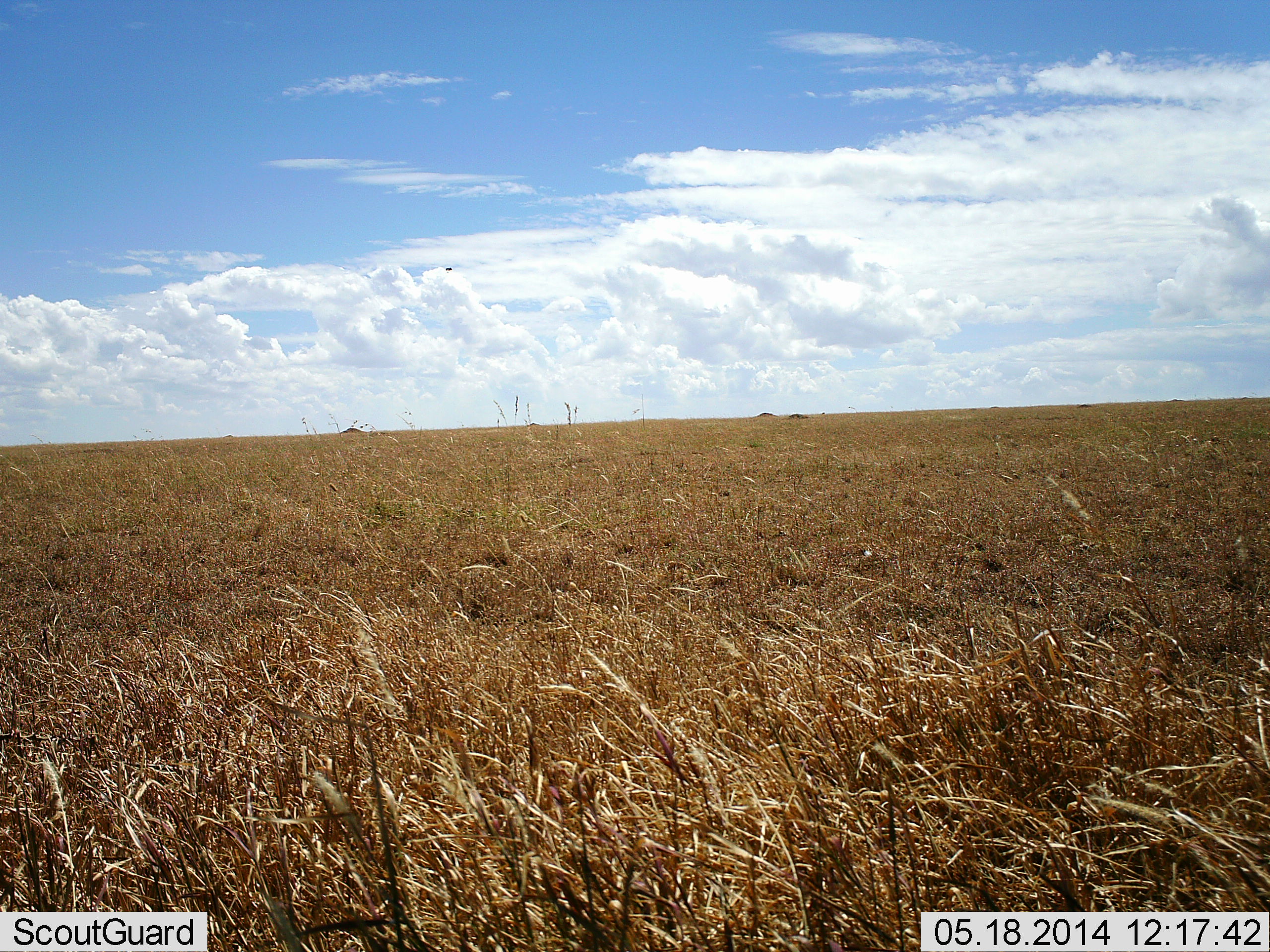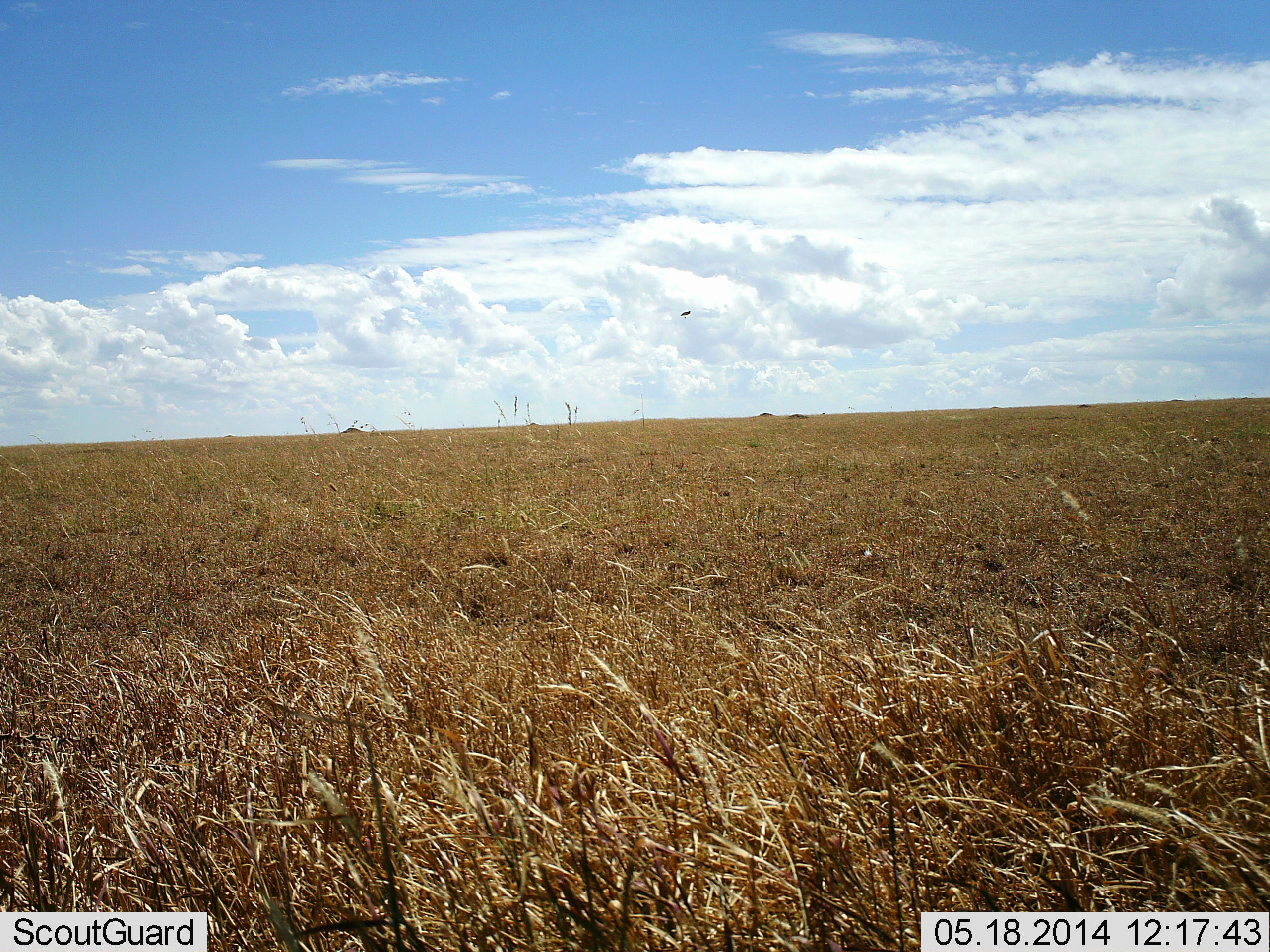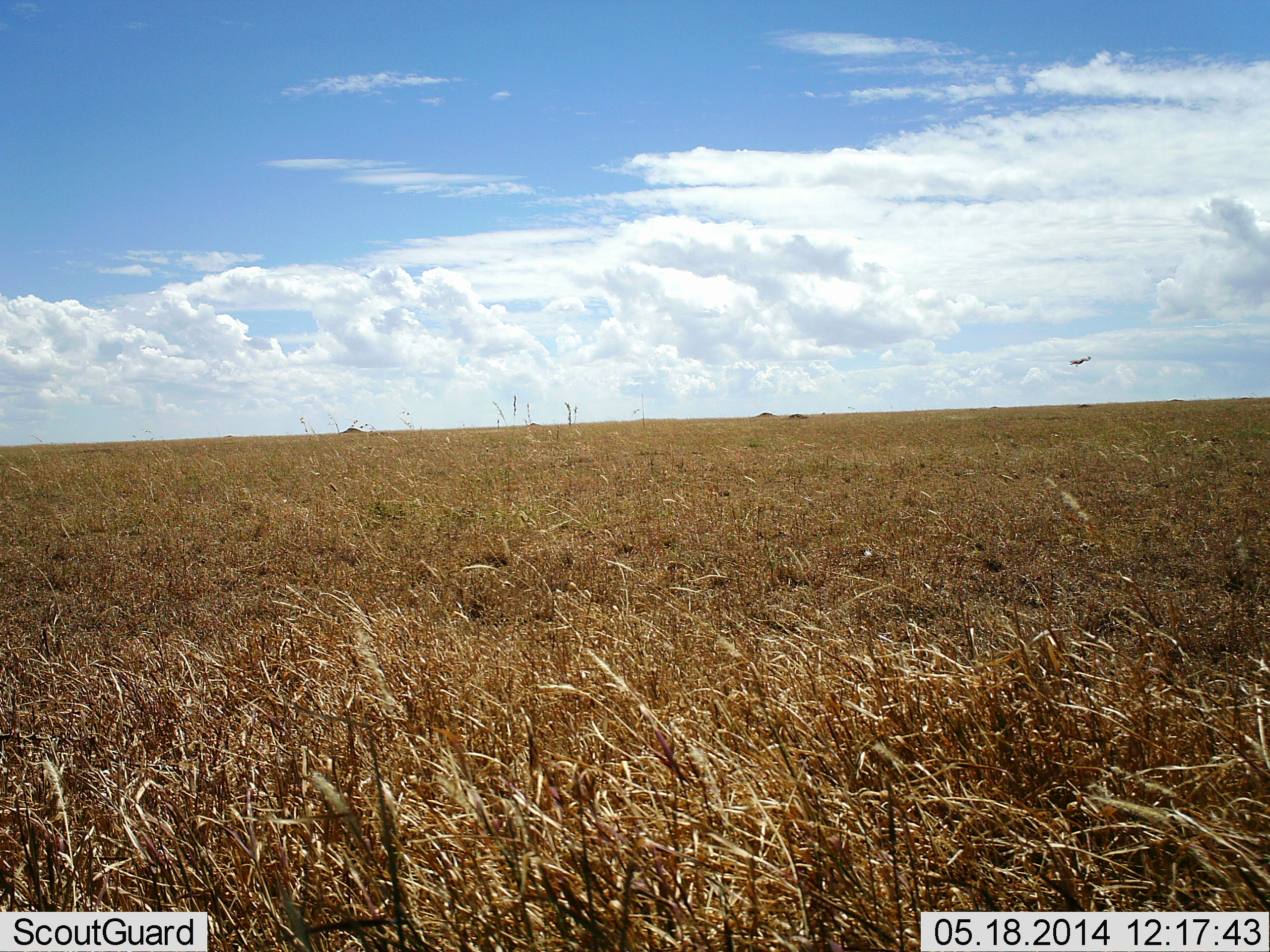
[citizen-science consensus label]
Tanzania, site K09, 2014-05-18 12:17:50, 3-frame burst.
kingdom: Animalia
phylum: Chordata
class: Aves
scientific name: Aves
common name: bird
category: otherbird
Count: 1.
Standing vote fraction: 0%.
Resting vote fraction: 0%.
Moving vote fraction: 100%.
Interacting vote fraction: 0%.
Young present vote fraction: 0%.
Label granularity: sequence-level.